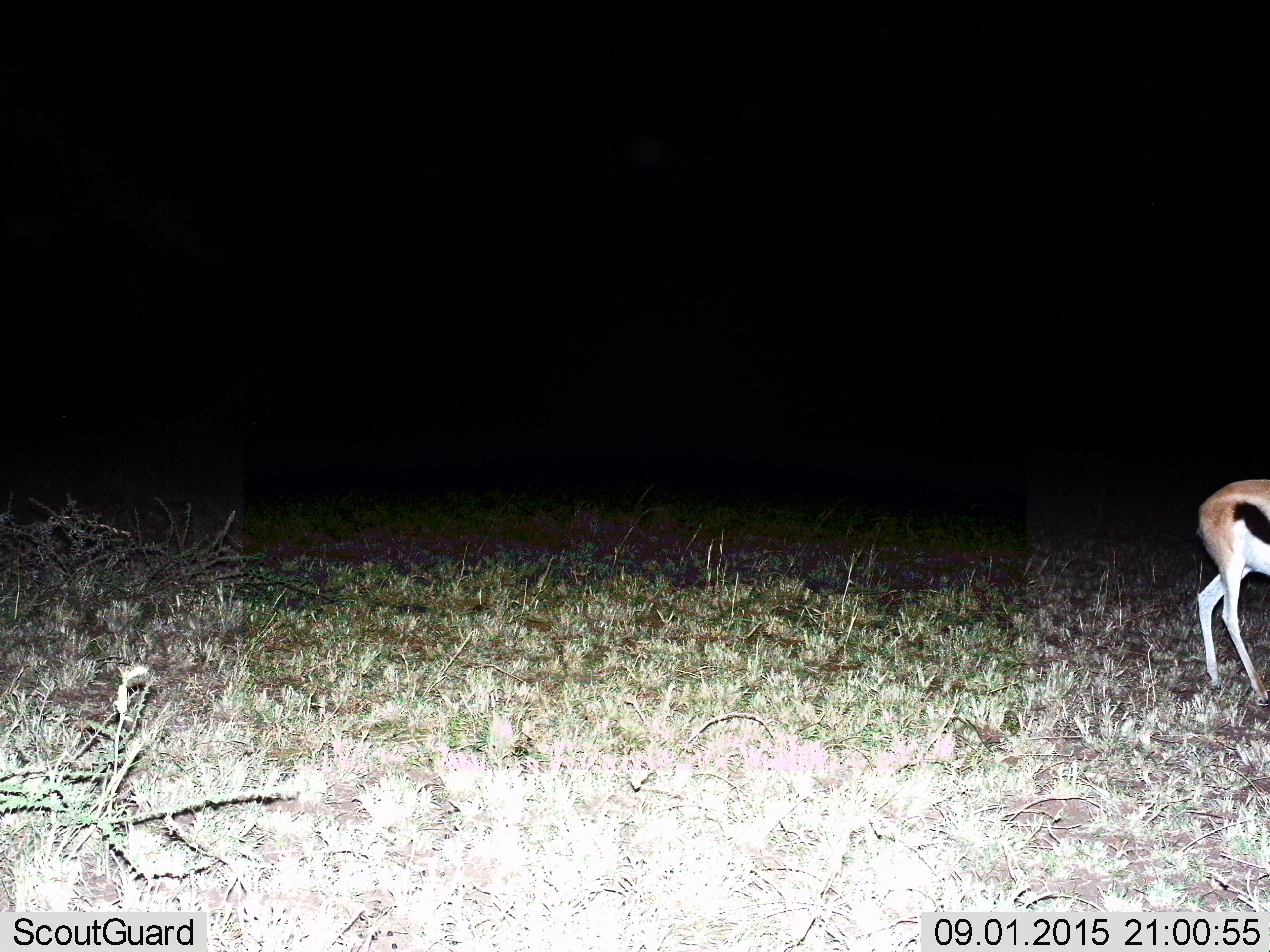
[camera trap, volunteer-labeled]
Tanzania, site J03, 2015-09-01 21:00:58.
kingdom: Animalia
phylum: Chordata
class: Mammalia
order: Artiodactyla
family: Bovidae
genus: Eudorcas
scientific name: Eudorcas thomsonii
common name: thomson's gazelle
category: gazellethomsons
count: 1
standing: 89%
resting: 0%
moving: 11%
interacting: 0%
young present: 0%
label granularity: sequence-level